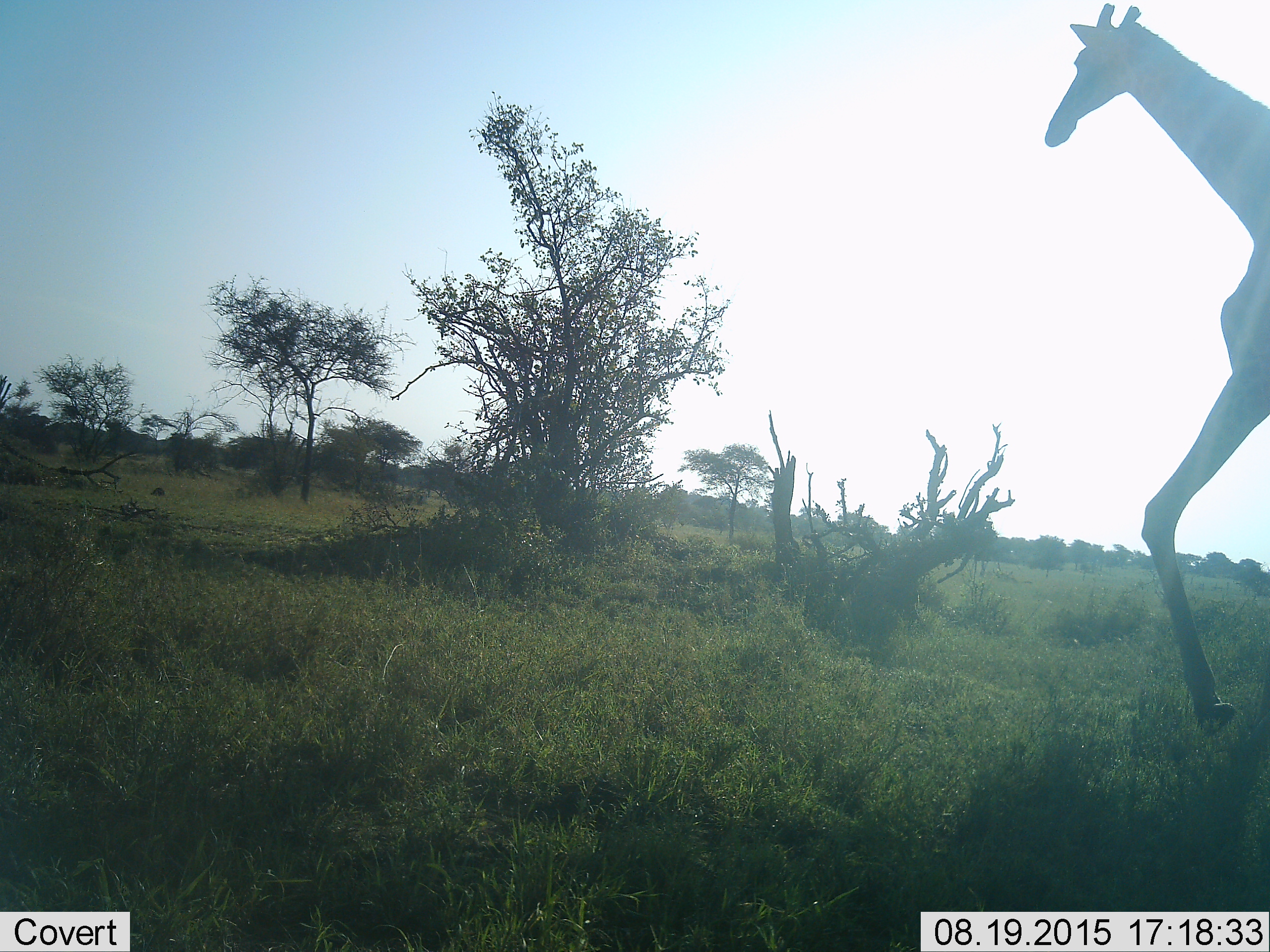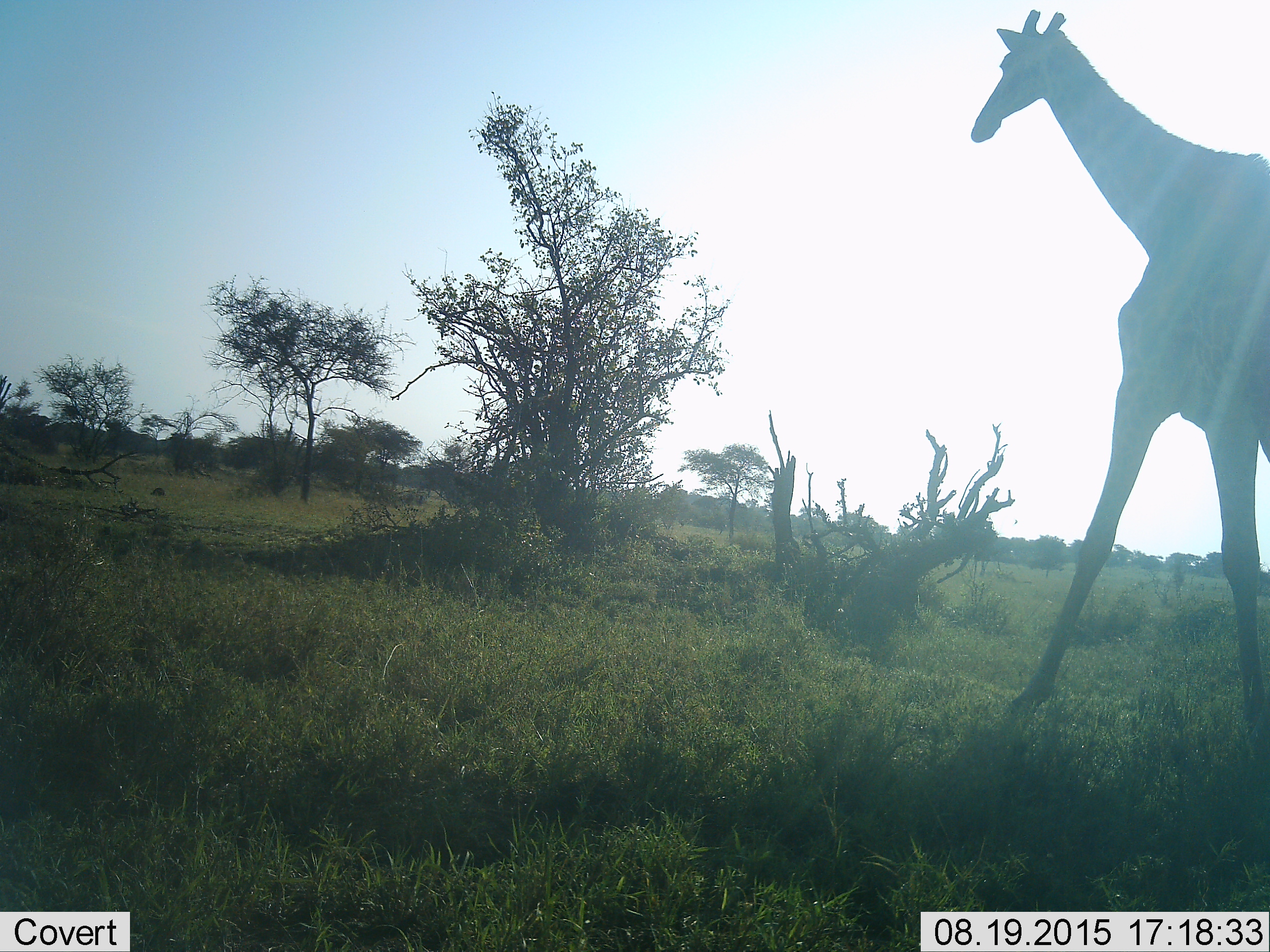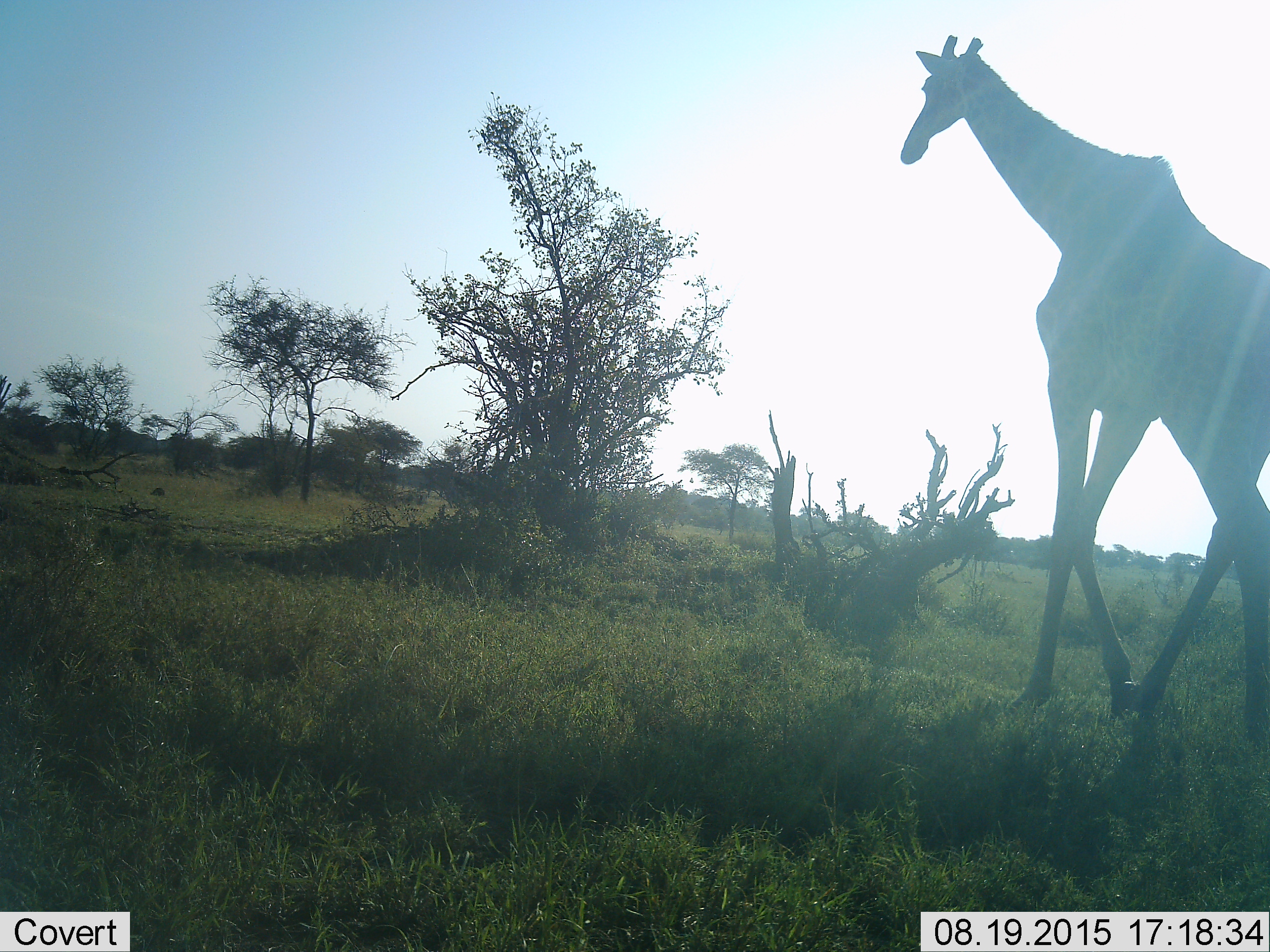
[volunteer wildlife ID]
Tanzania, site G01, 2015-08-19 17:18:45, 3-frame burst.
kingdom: Animalia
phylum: Chordata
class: Mammalia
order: Artiodactyla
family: Giraffidae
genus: Giraffa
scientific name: Giraffa camelopardalis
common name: giraffe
Giraffe (Giraffa camelopardalis), count 1. Behavior (volunteer vote fractions): standing 10%, resting 5%, moving 100%, interacting 0%. Young present (vote fraction): 0%. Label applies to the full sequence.